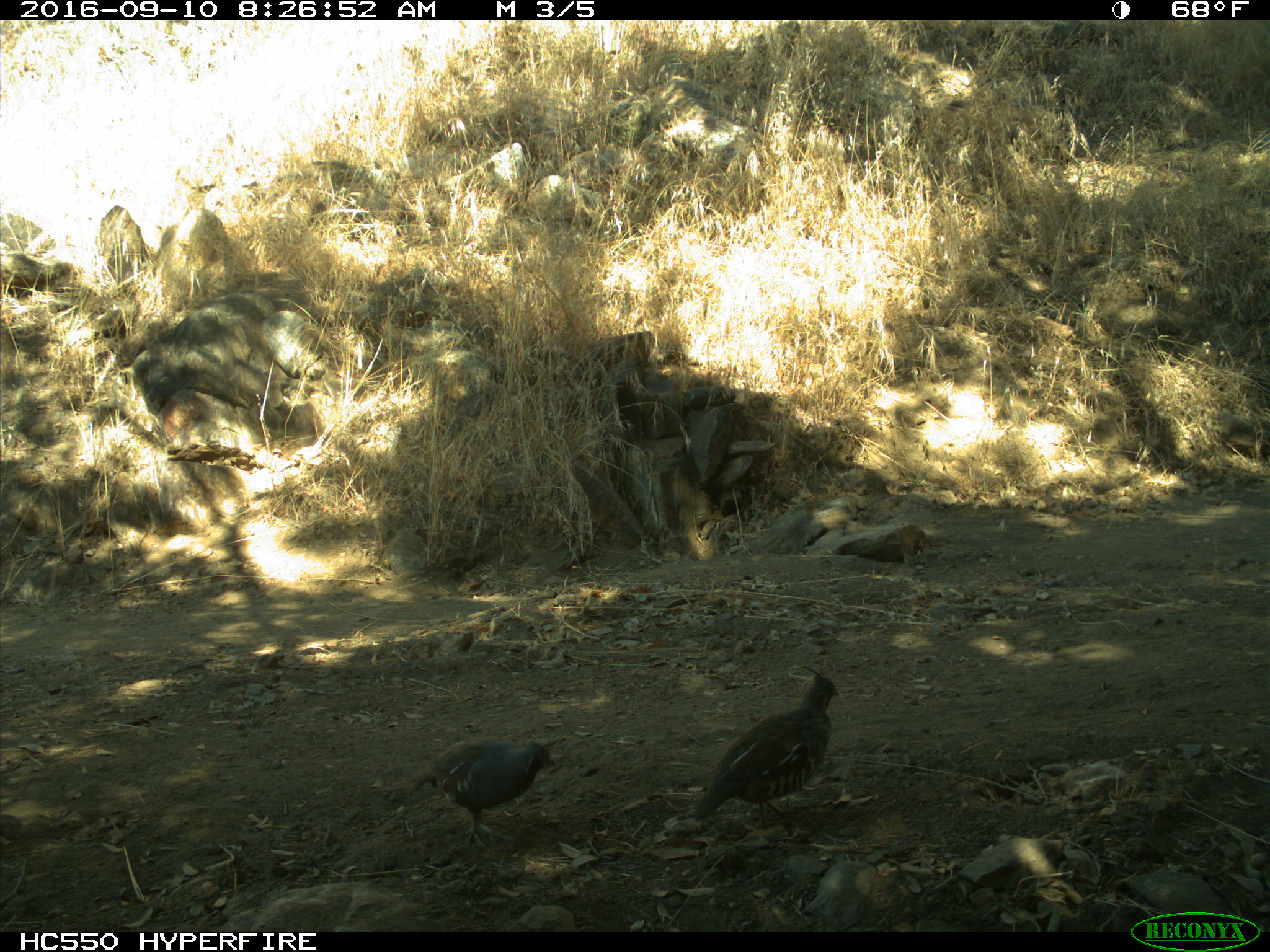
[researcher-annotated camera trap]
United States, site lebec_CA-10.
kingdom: Animalia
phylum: Chordata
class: Aves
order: Galliformes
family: Odontophoridae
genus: Callipepla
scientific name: Callipepla californica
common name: california quail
Callipepla californica (california quail).